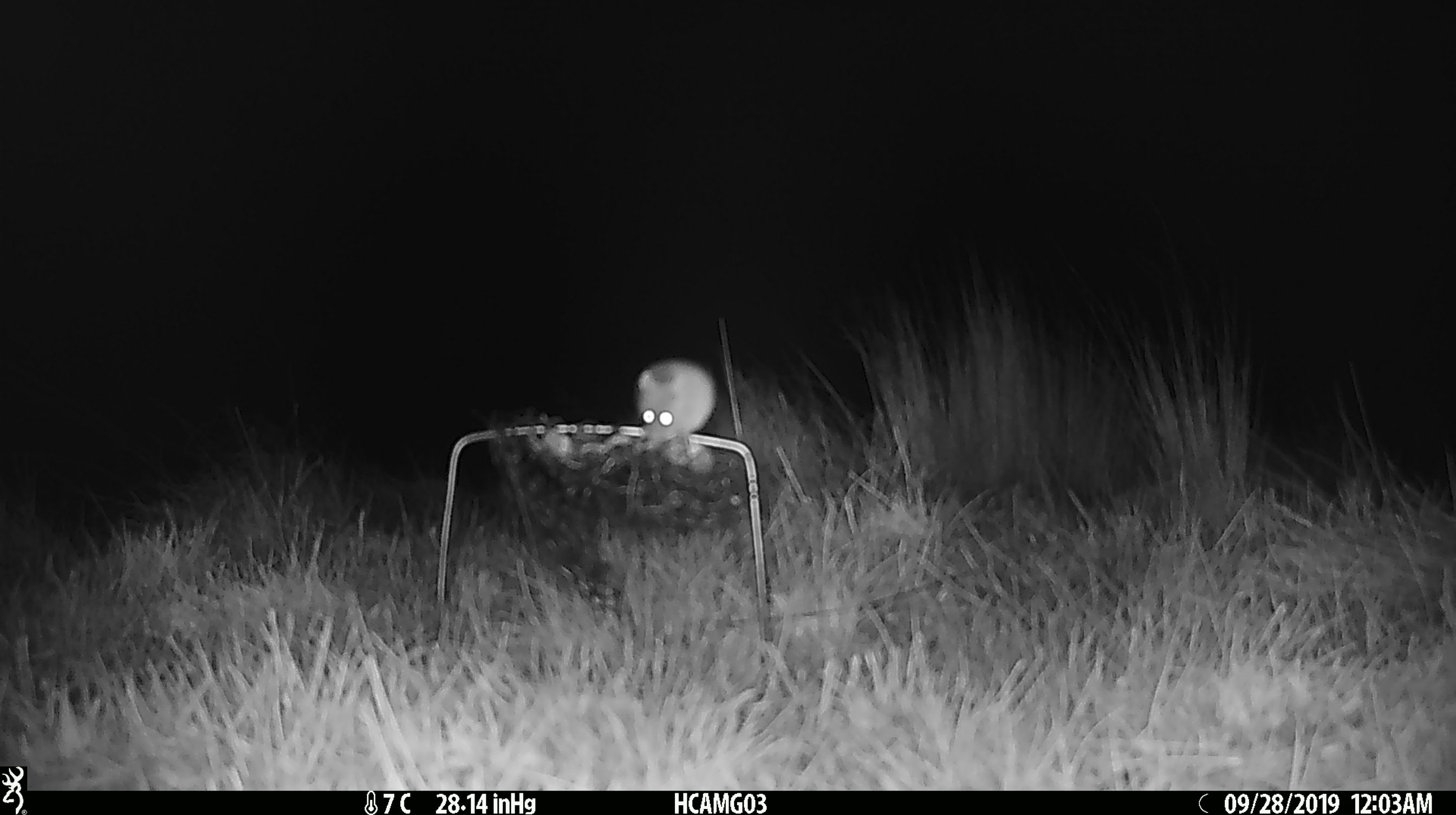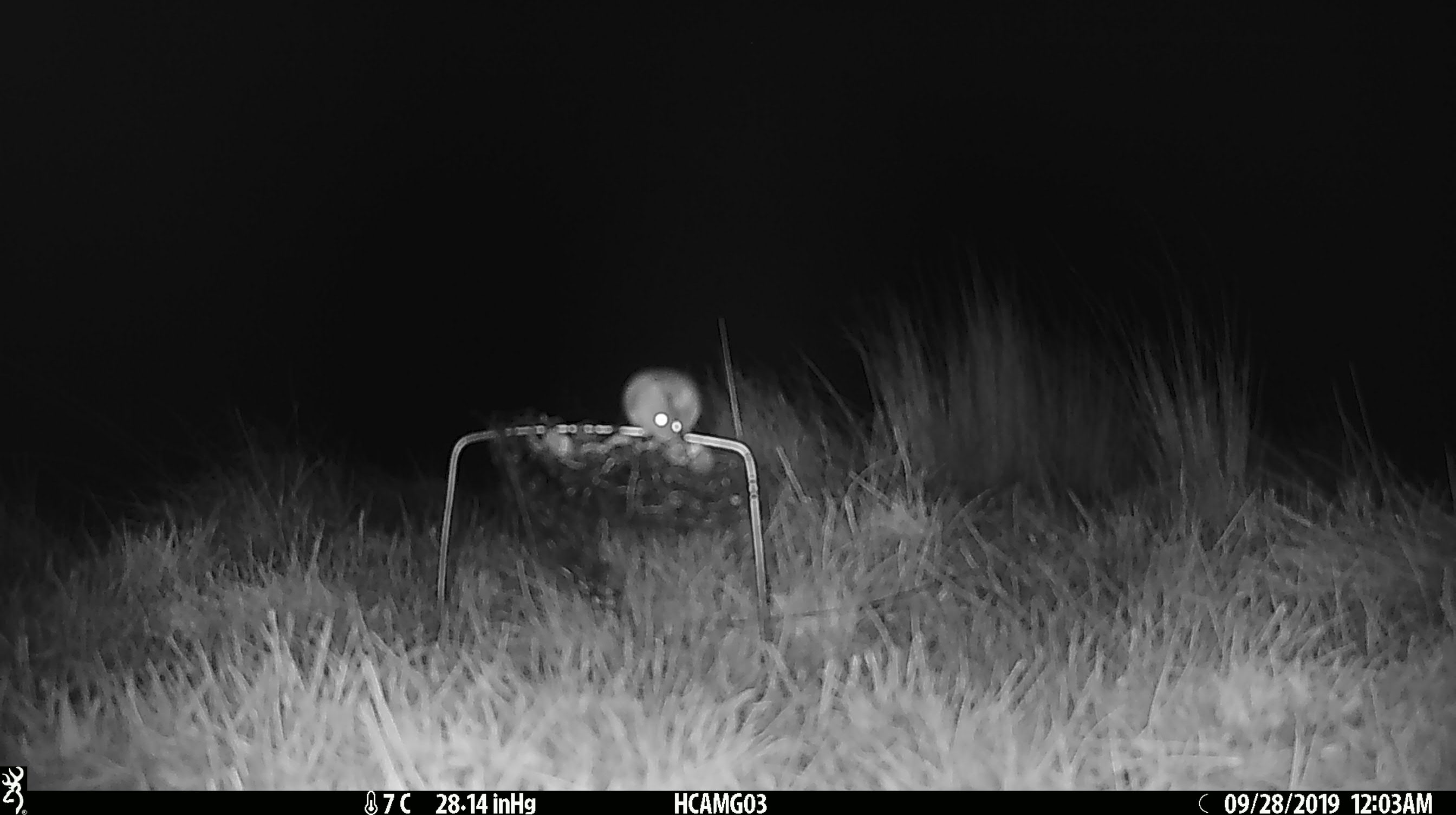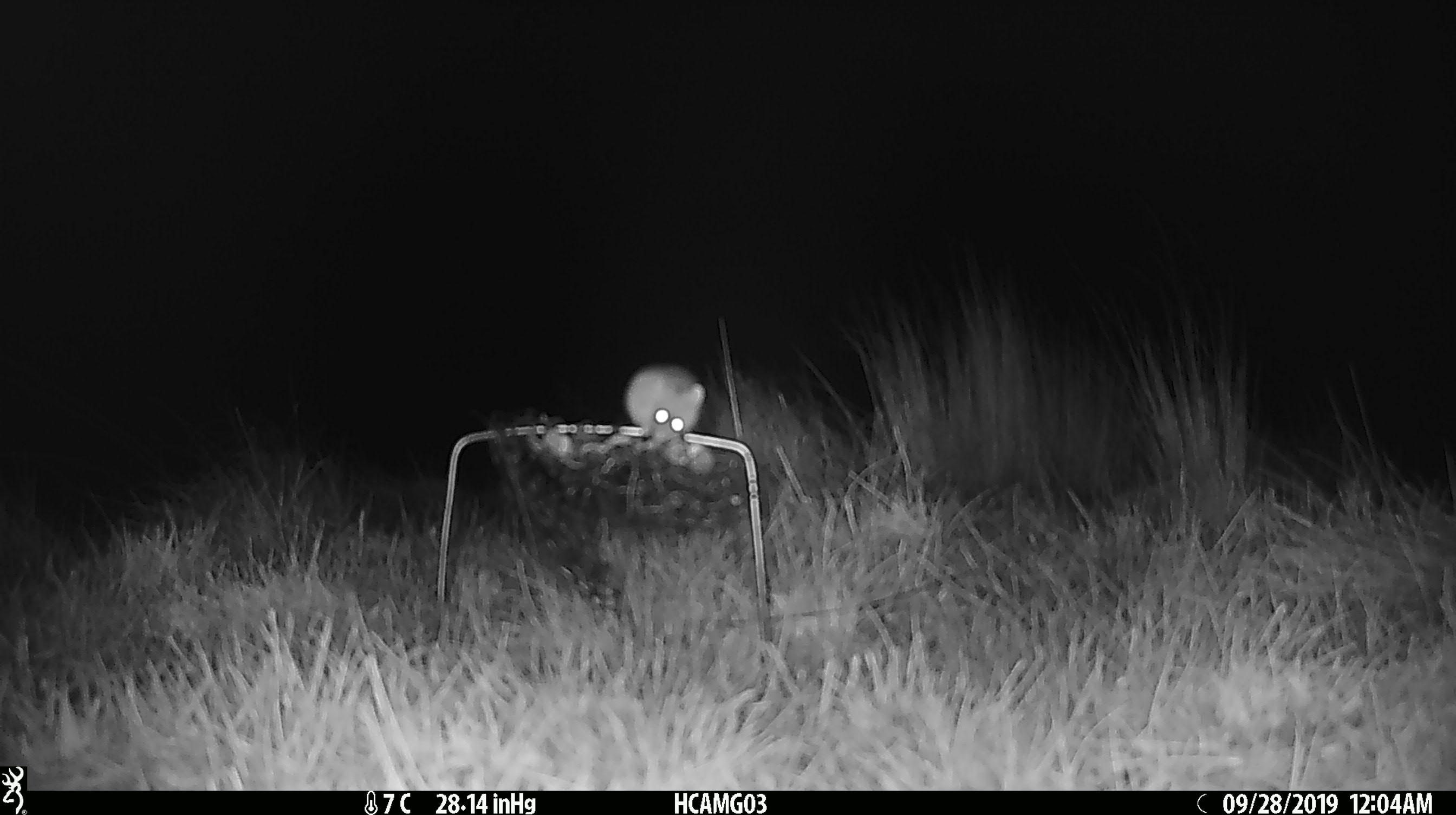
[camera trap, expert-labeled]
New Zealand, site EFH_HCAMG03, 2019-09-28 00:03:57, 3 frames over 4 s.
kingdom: Animalia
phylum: Chordata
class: Mammalia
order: Rodentia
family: Muridae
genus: Mus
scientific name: Mus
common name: mouse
Mouse (Mus).